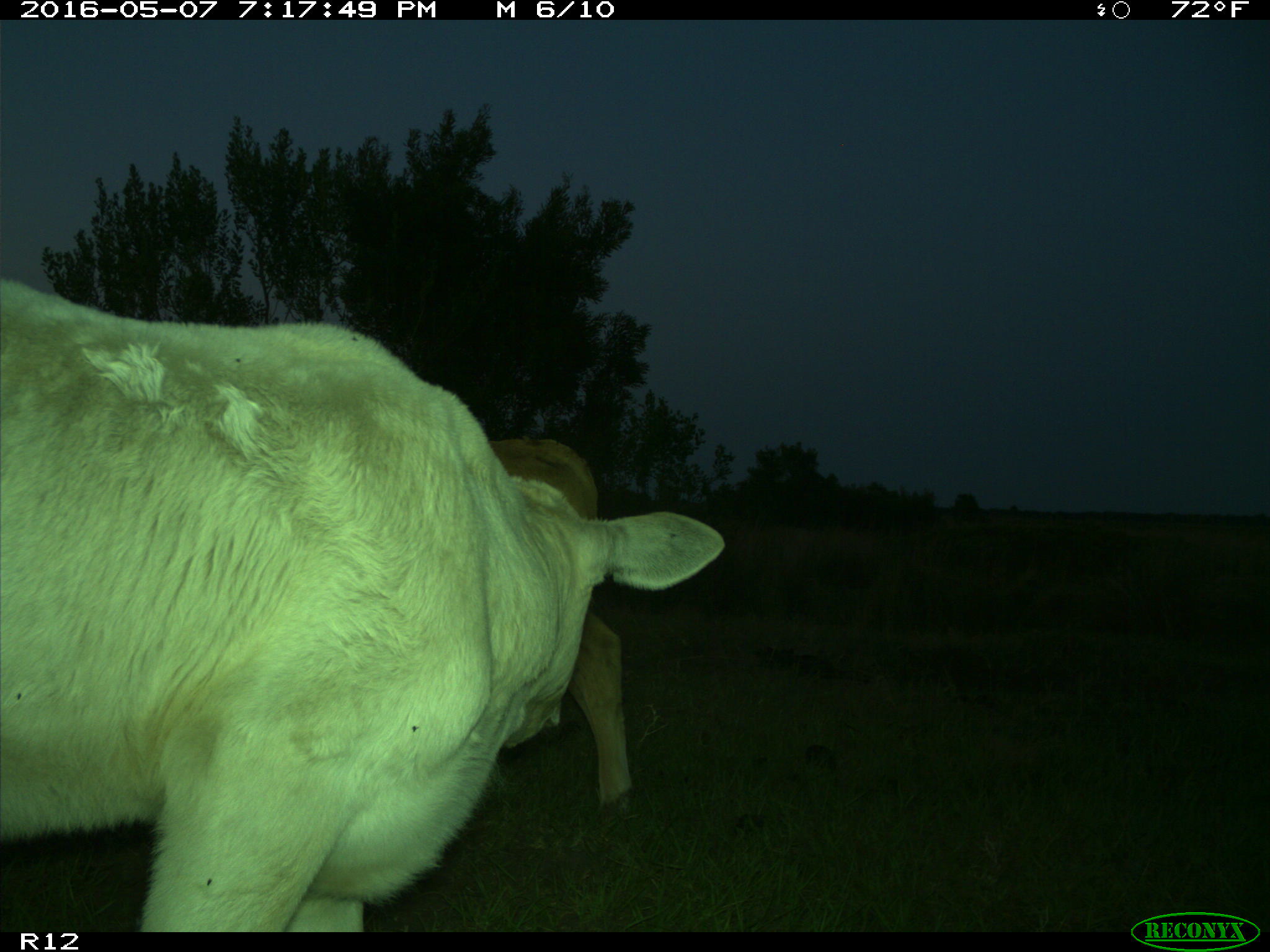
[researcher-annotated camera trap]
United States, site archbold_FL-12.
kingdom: Animalia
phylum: Chordata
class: Mammalia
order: Artiodactyla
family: Bovidae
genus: Bos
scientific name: Bos taurus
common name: domestic cow